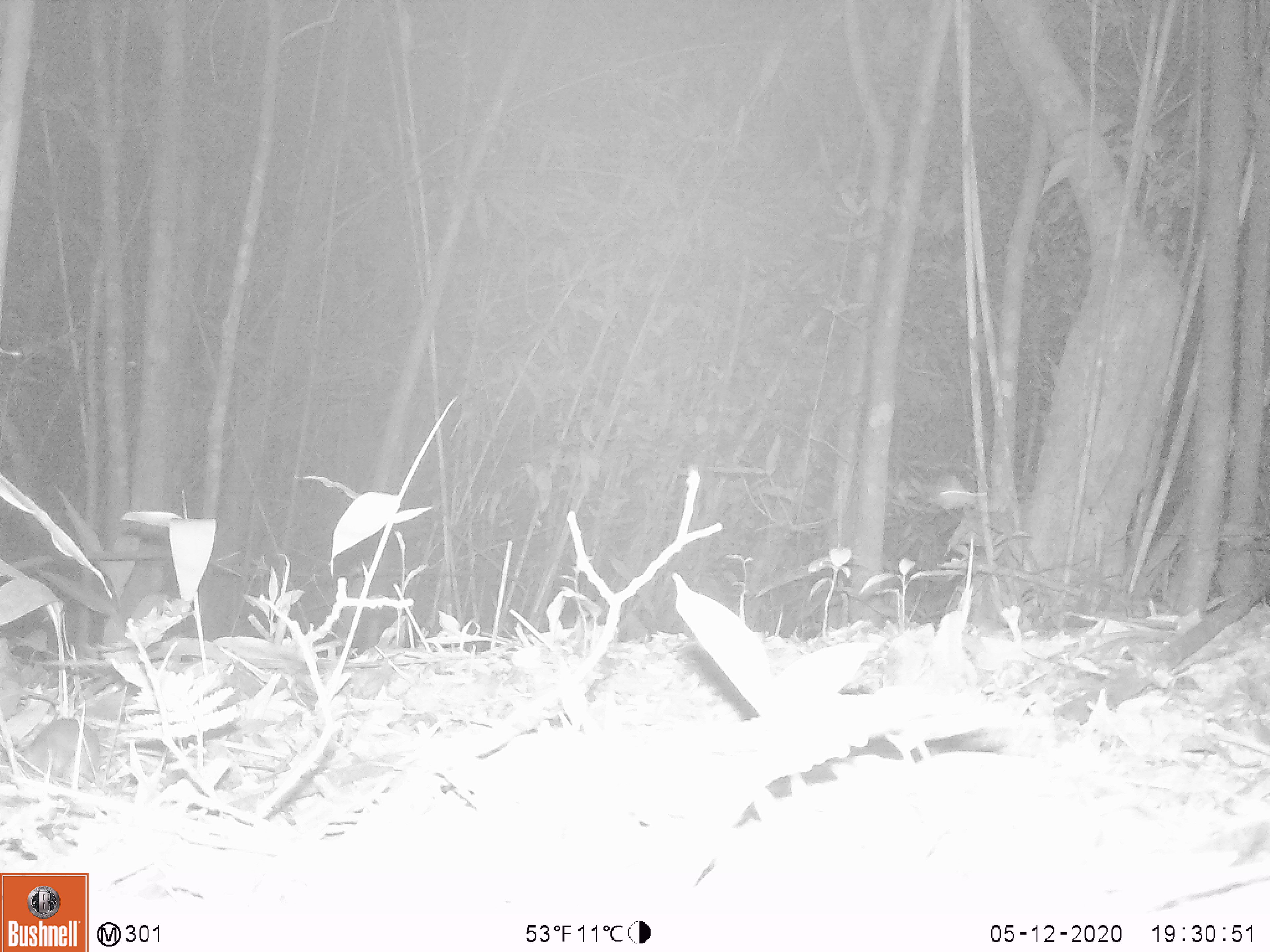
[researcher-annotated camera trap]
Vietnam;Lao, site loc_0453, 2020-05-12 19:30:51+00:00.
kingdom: Animalia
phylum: Chordata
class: Mammalia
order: Rodentia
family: Muridae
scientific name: Muridae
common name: old-world mice and rats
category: unidentified murid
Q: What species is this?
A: Unidentified murid (old-world mice and rats) (Muridae).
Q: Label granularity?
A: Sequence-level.